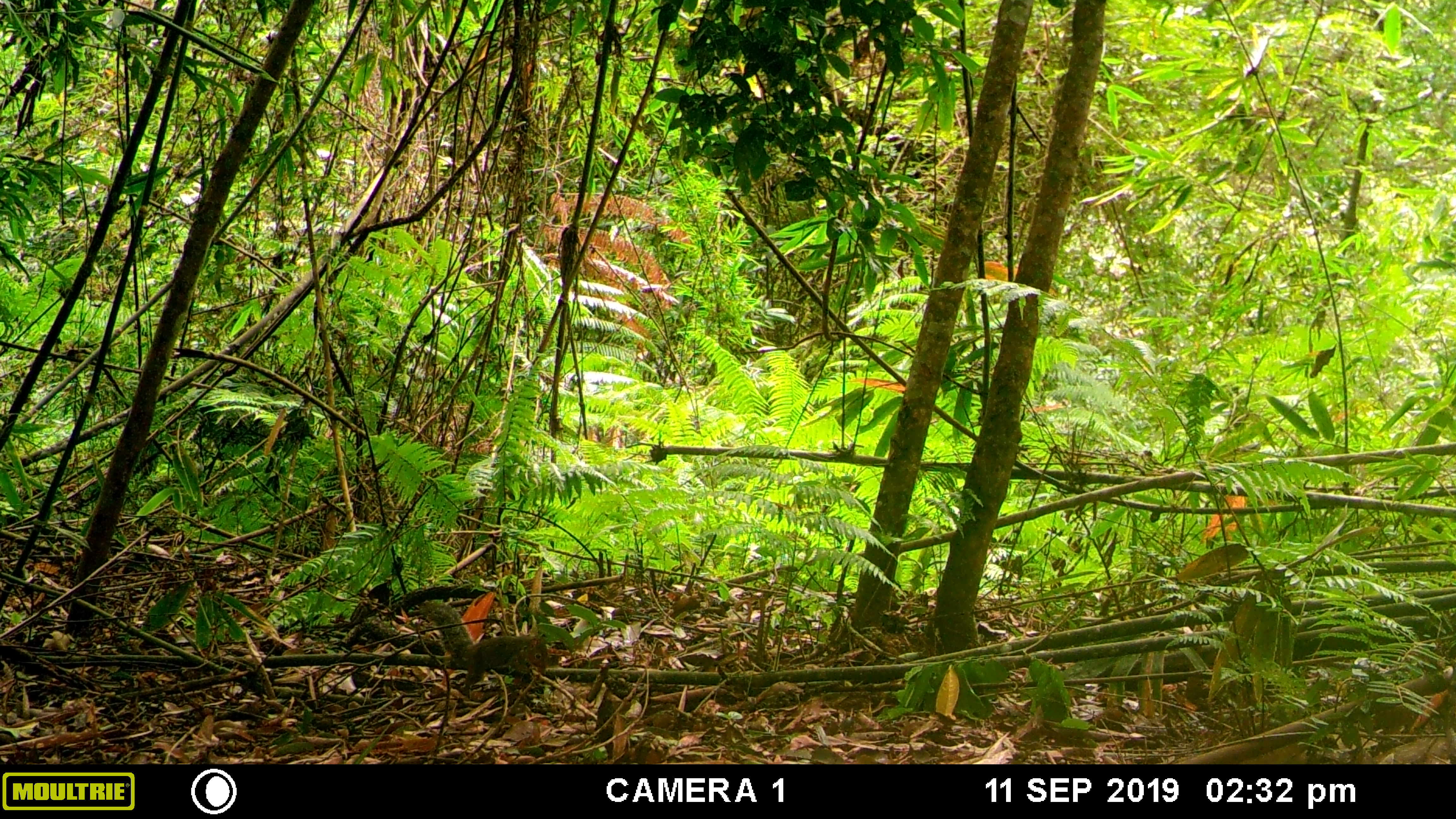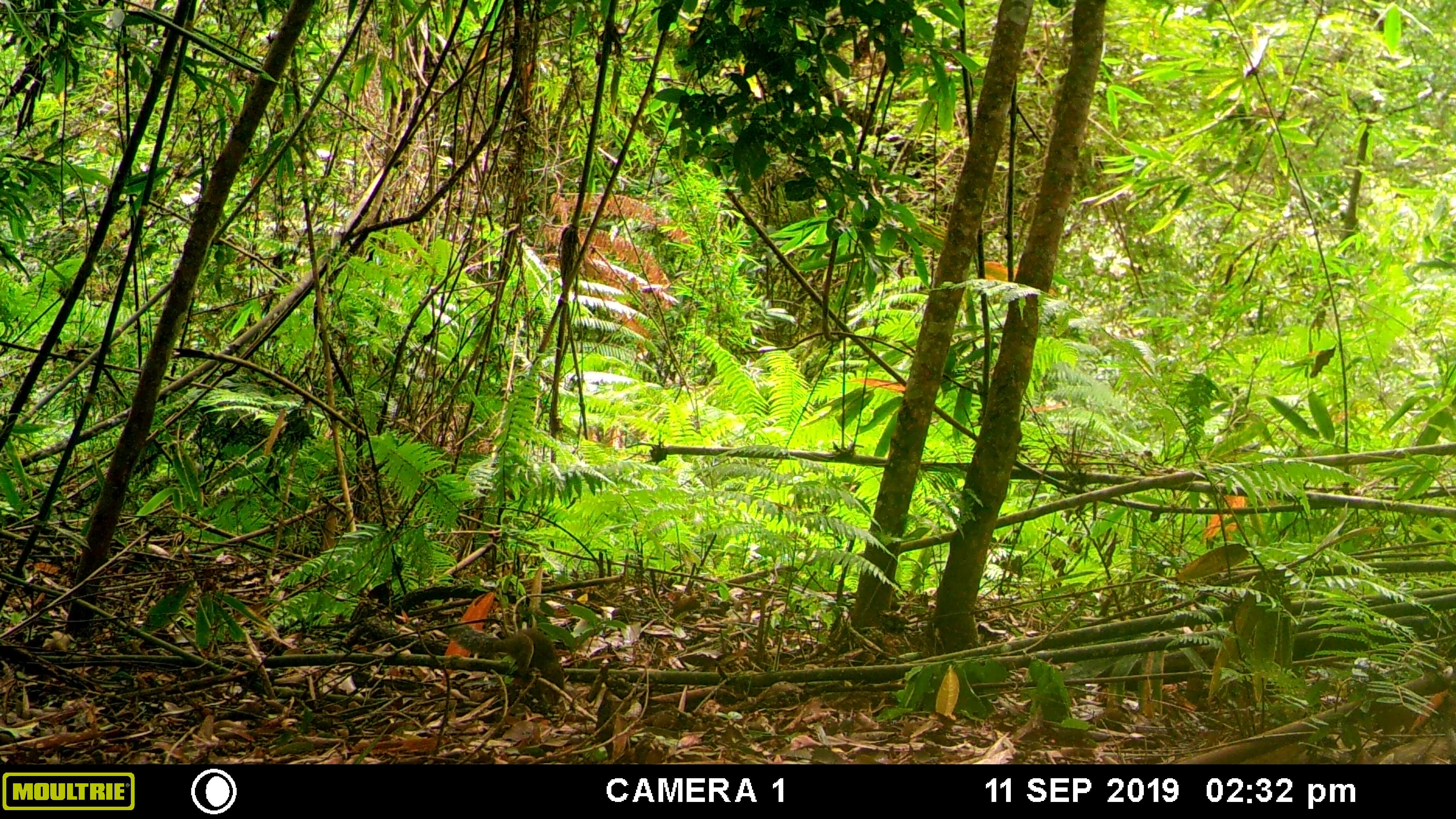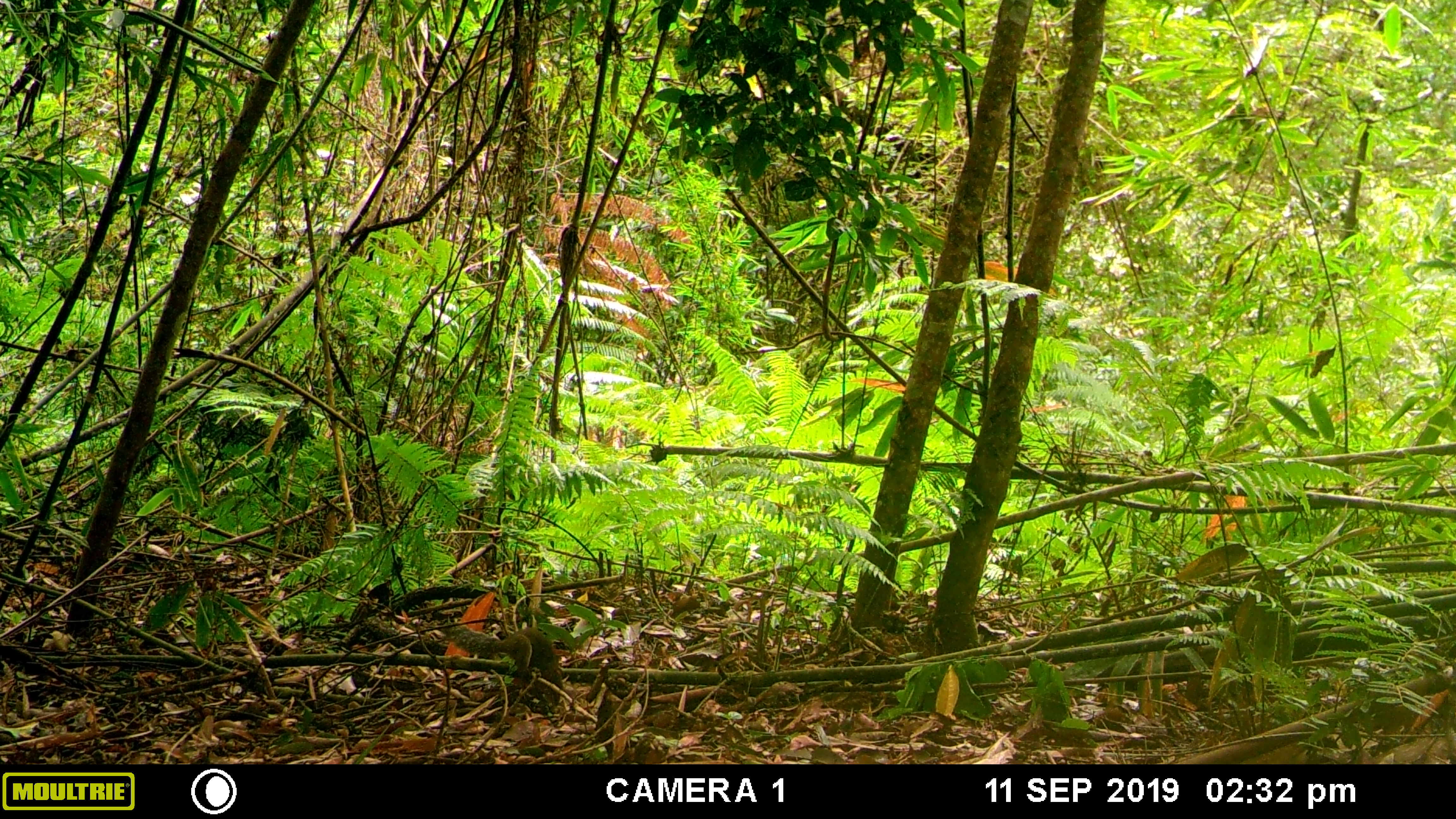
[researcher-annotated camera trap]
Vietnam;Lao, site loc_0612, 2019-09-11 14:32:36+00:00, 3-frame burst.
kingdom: Animalia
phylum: Chordata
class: Mammalia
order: Rodentia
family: Sciuridae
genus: Dremomys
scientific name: Dremomys rufigenis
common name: red-cheeked squirrel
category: red cheeked squirrel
Red cheeked squirrel (red-cheeked squirrel) (Dremomys rufigenis). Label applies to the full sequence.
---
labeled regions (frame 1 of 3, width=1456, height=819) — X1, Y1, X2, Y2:
red cheeked squirrel: 419, 602, 548, 690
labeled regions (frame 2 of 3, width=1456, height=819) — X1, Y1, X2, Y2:
red cheeked squirrel: 442, 623, 565, 706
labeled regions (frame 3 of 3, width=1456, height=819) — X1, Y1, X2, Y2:
red cheeked squirrel: 438, 624, 563, 706